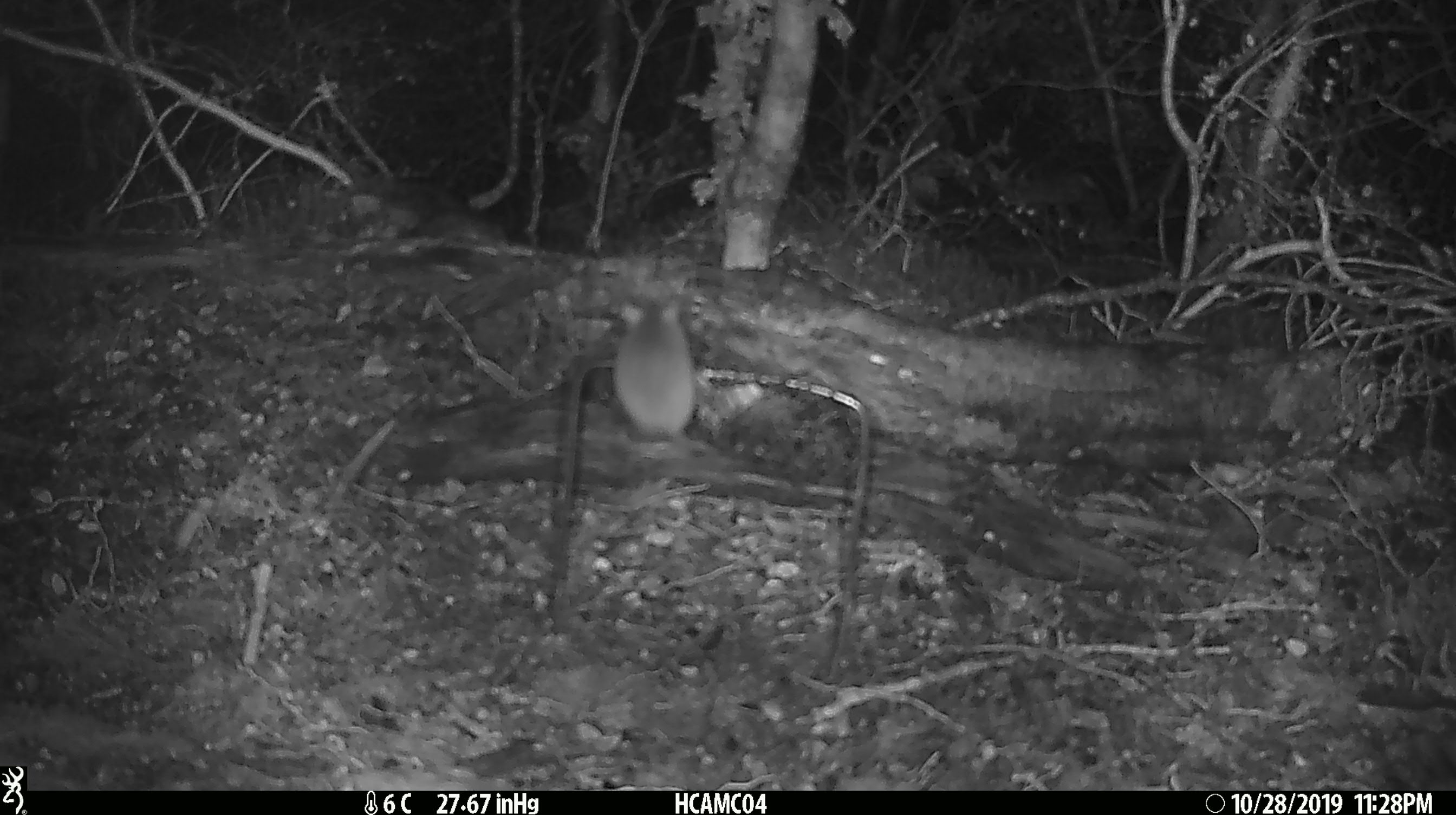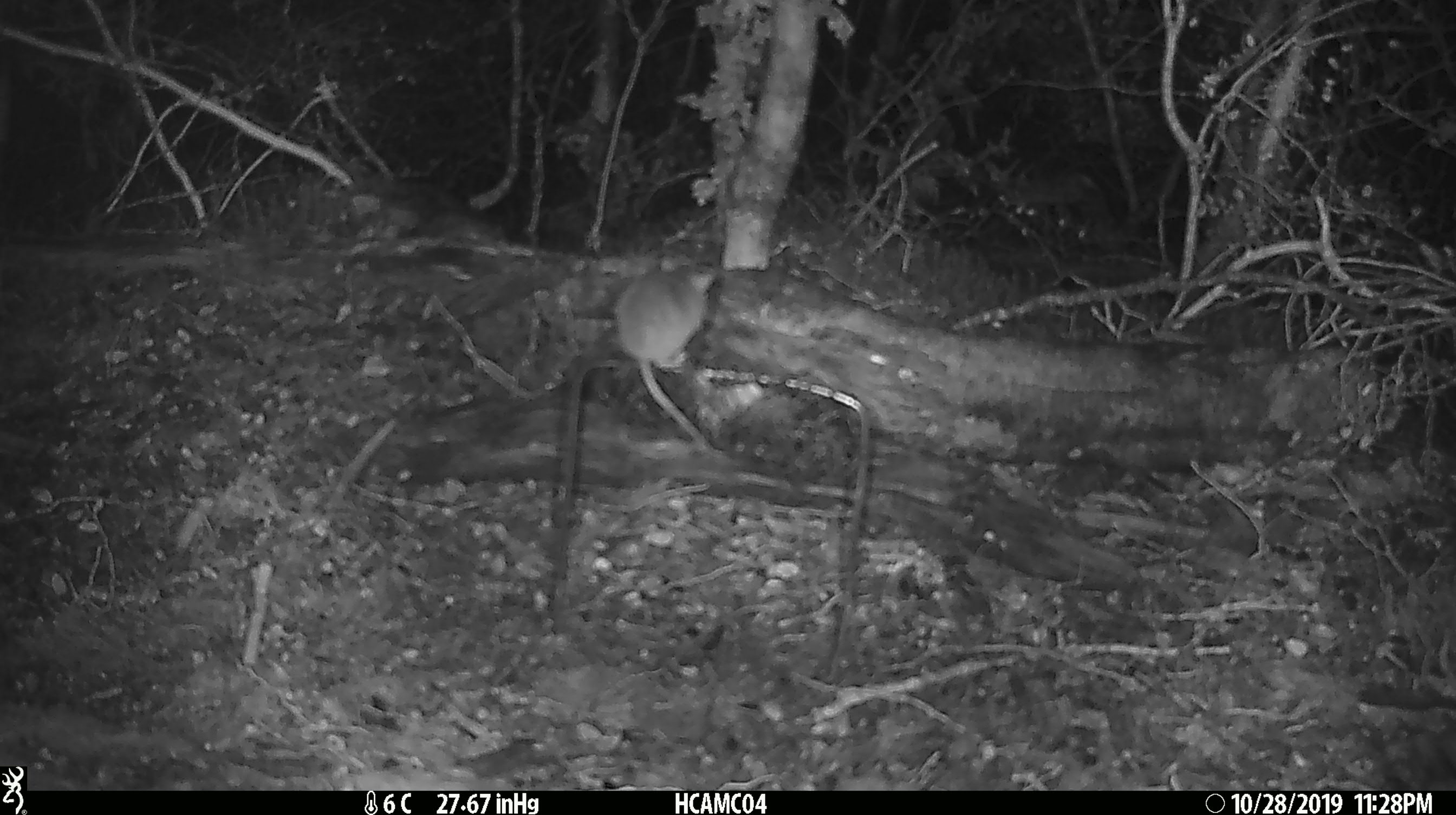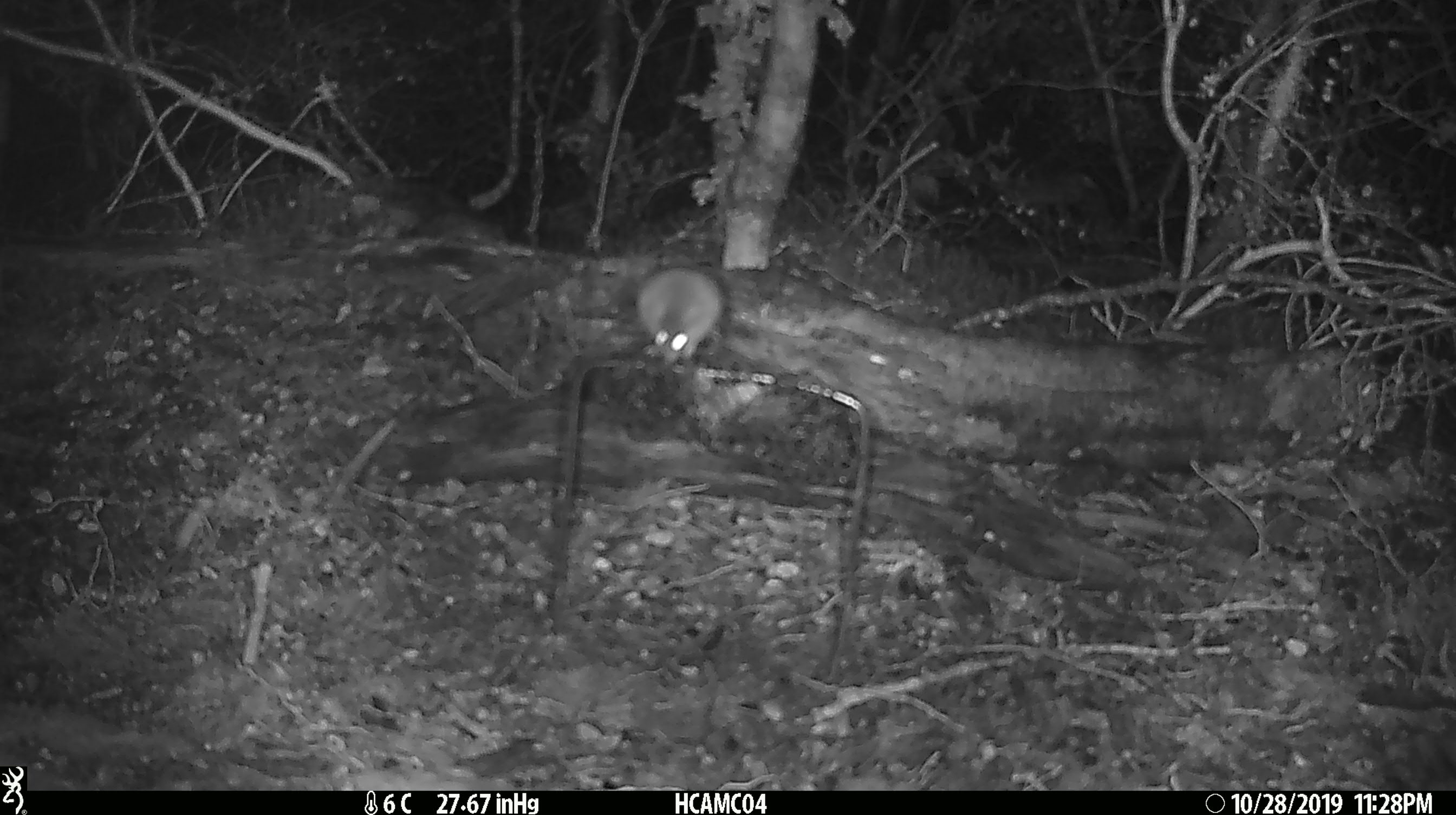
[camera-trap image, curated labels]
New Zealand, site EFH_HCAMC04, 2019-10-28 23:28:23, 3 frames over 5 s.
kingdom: Animalia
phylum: Chordata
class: Mammalia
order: Rodentia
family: Muridae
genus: Mus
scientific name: Mus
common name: mouse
Mouse (Mus).